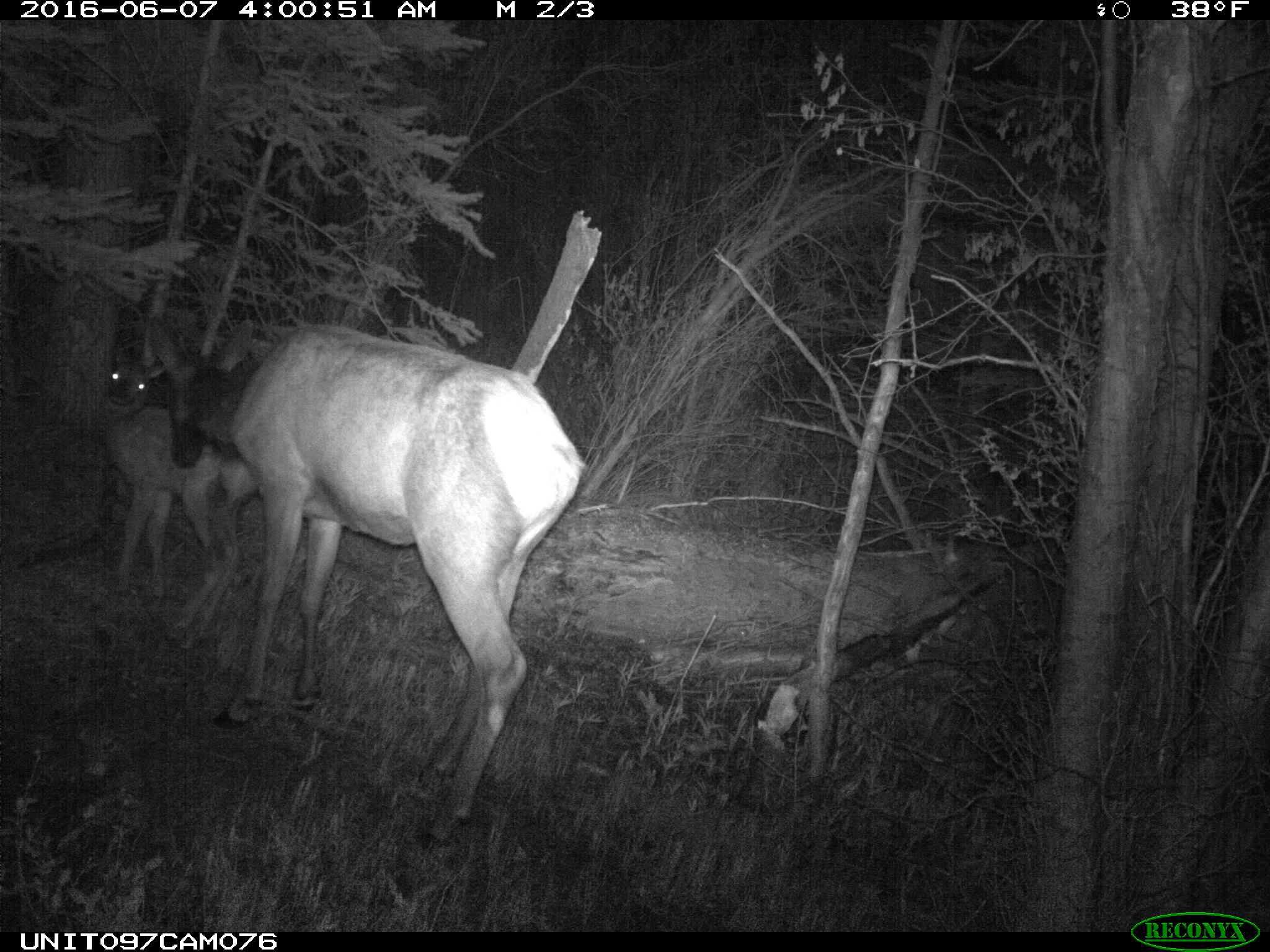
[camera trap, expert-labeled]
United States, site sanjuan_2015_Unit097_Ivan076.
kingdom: Animalia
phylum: Chordata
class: Mammalia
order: Artiodactyla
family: Cervidae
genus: Cervus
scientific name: Cervus elaphus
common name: red deer